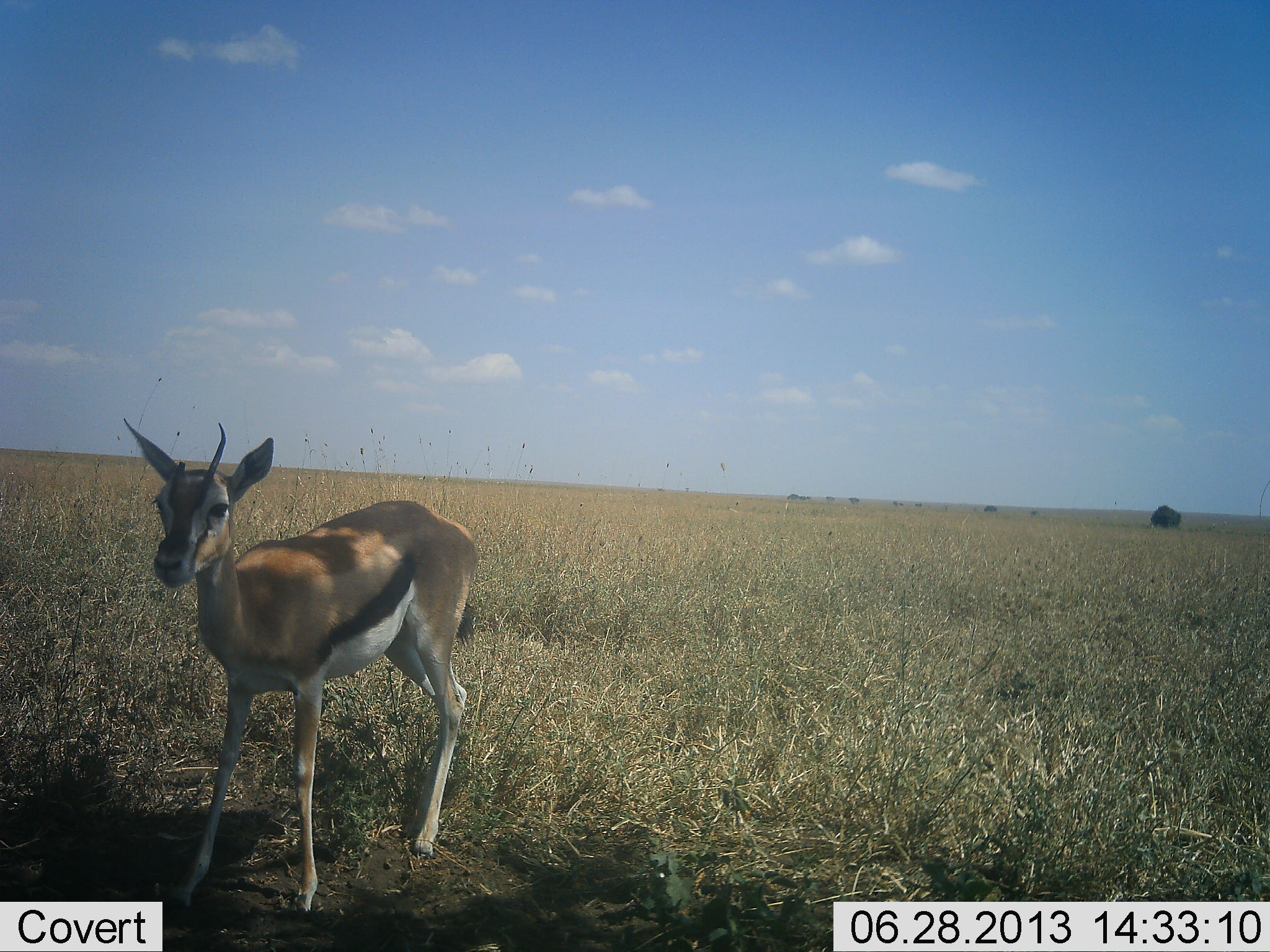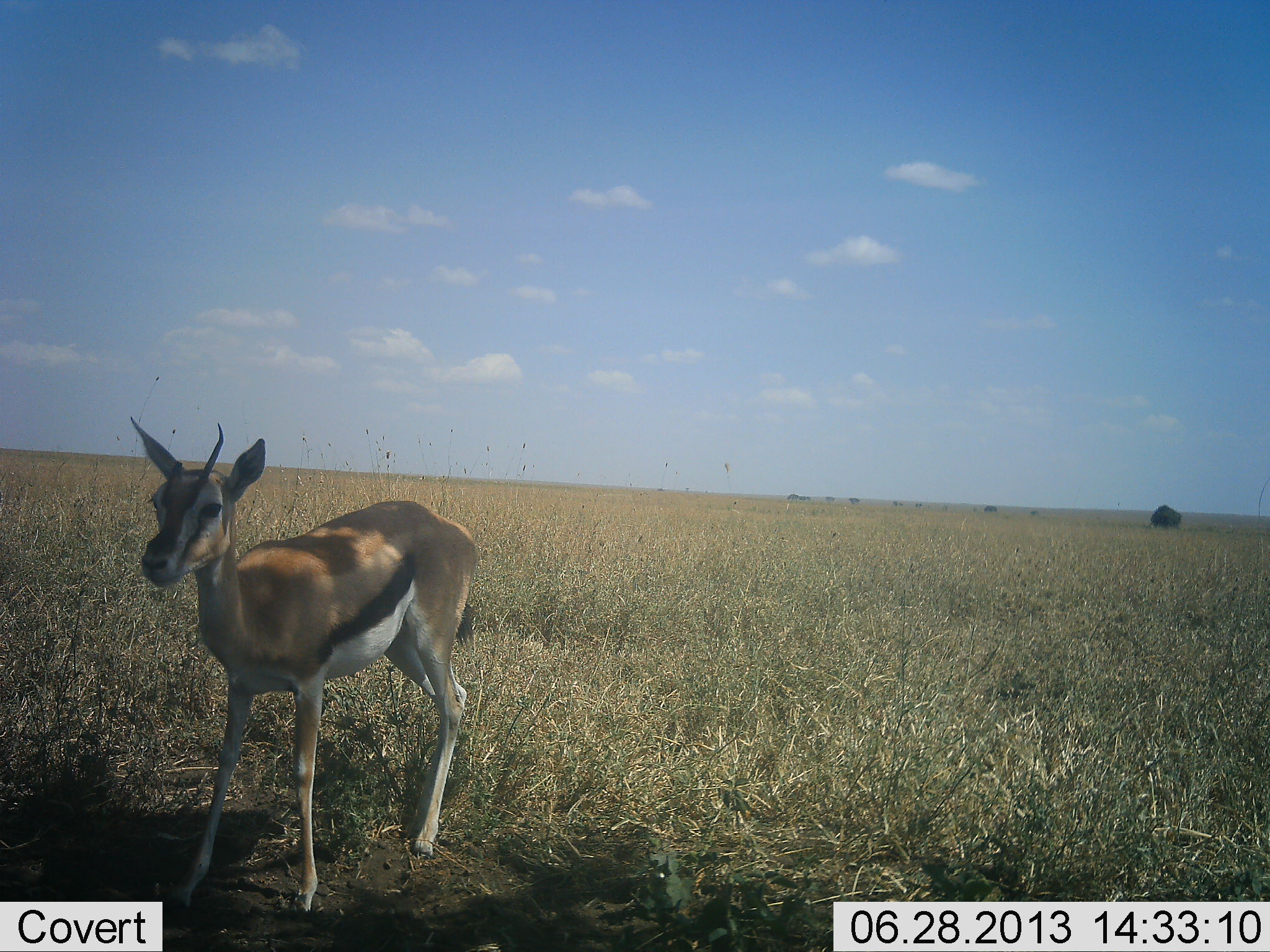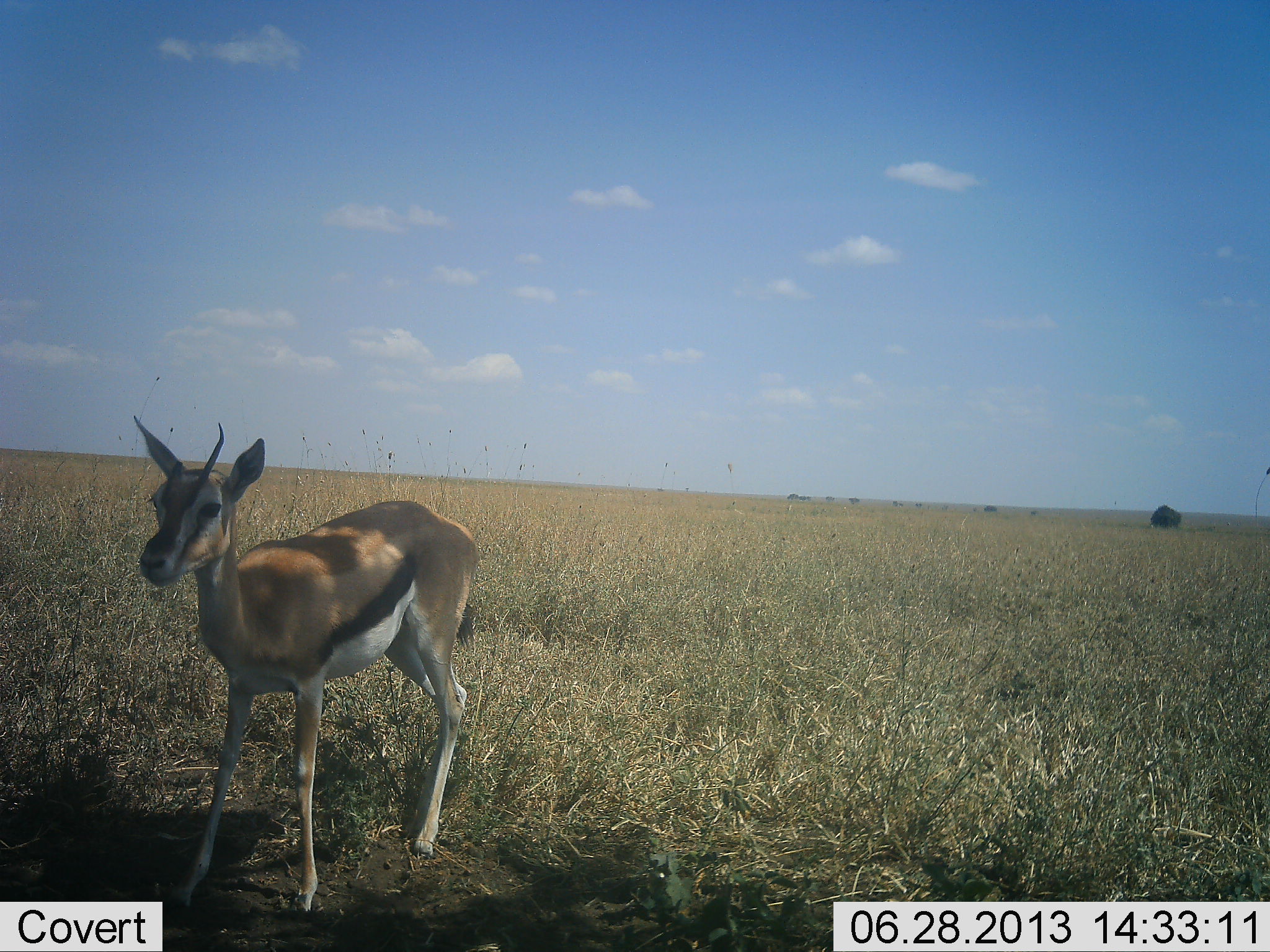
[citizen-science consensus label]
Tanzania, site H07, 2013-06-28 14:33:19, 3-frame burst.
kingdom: Animalia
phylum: Chordata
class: Mammalia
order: Artiodactyla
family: Bovidae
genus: Eudorcas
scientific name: Eudorcas thomsonii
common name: thomson's gazelle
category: gazellethomsons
Gazellethomsons (thomson's gazelle) (Eudorcas thomsonii), count 1. Behavior (volunteer vote fractions): standing 96%, resting 7%, moving 0%, interacting 0%. Young present (vote fraction): 11%. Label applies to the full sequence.